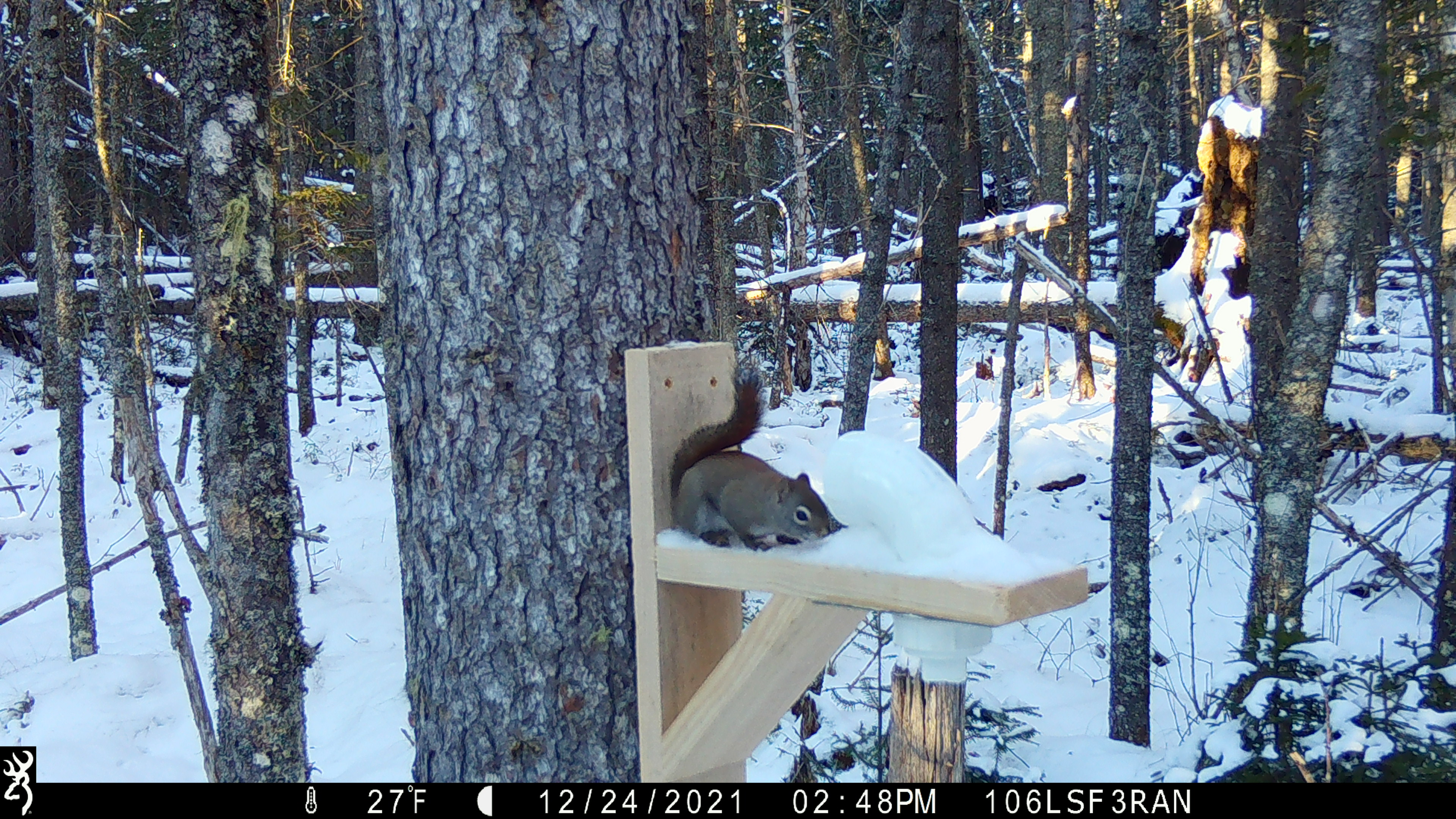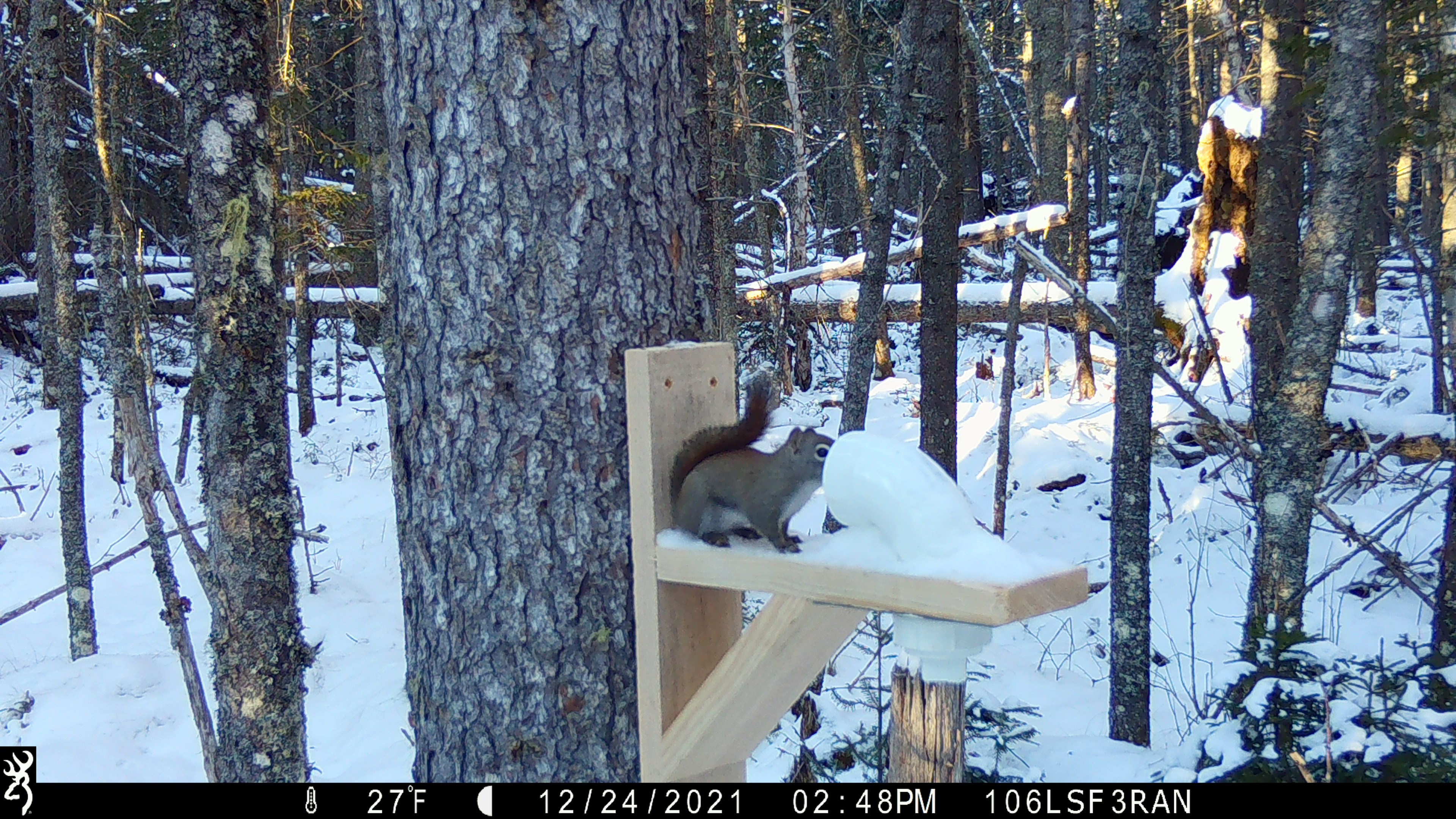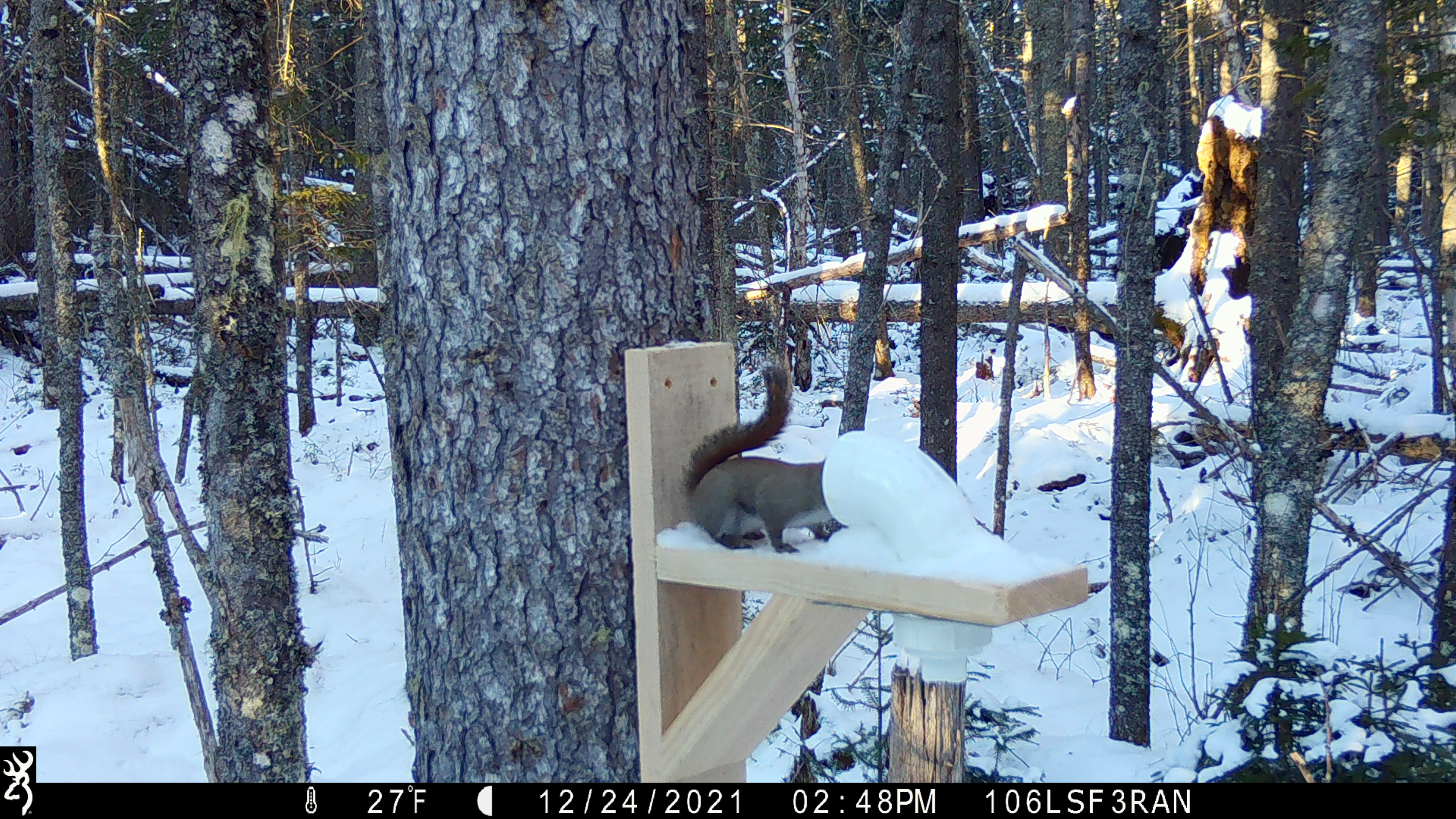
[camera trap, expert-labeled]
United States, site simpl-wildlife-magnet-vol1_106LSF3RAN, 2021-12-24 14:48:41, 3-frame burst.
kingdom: Animalia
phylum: Chordata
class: Mammalia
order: Rodentia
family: Sciuridae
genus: Tamiasciurus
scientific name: Tamiasciurus hudsonicus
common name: red squirrel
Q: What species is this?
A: Red squirrel (Tamiasciurus hudsonicus).